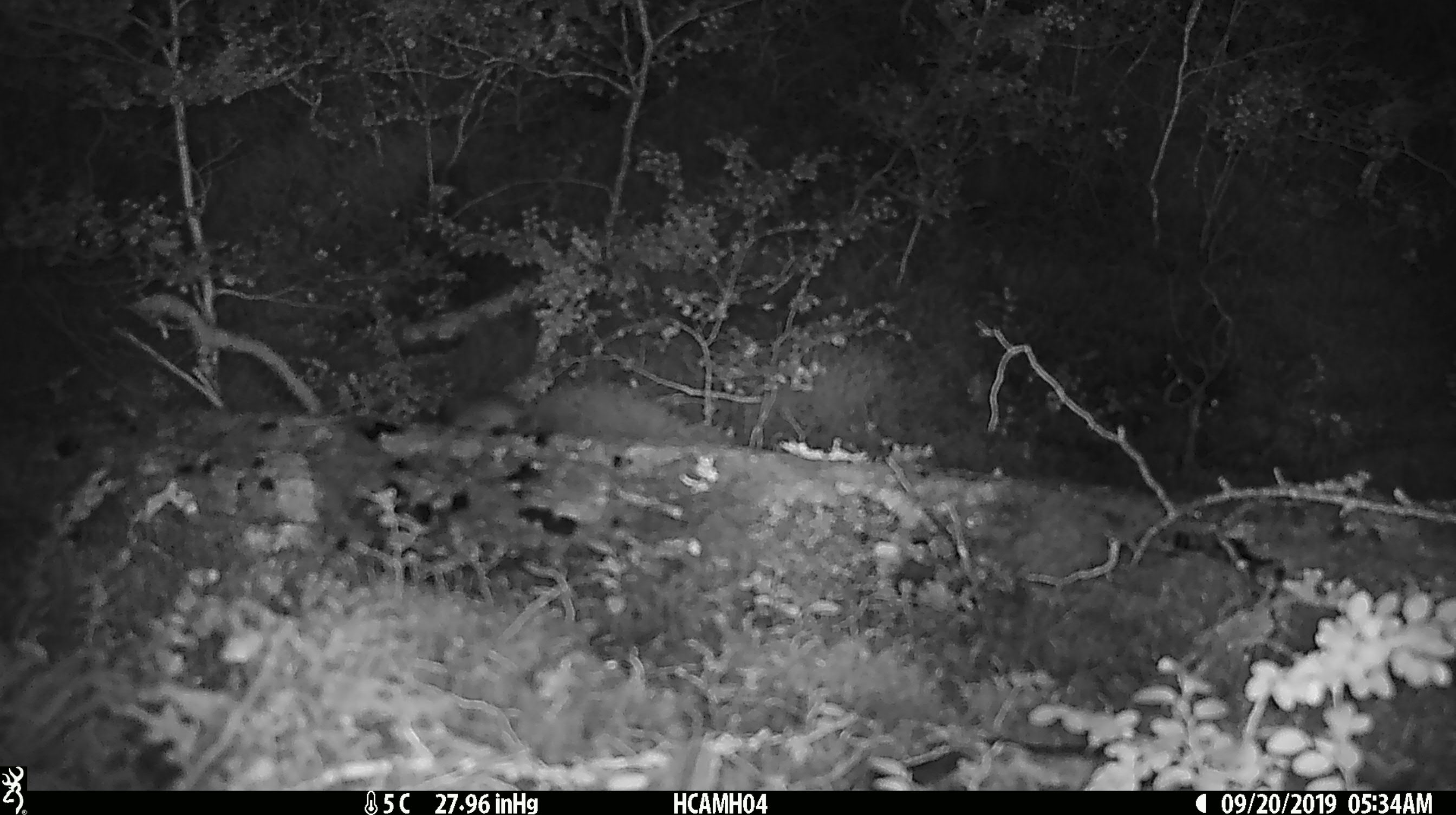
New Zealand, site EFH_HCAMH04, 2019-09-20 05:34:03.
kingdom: Animalia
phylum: Chordata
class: Mammalia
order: Rodentia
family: Muridae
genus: Mus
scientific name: Mus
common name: mouse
Mouse (Mus).